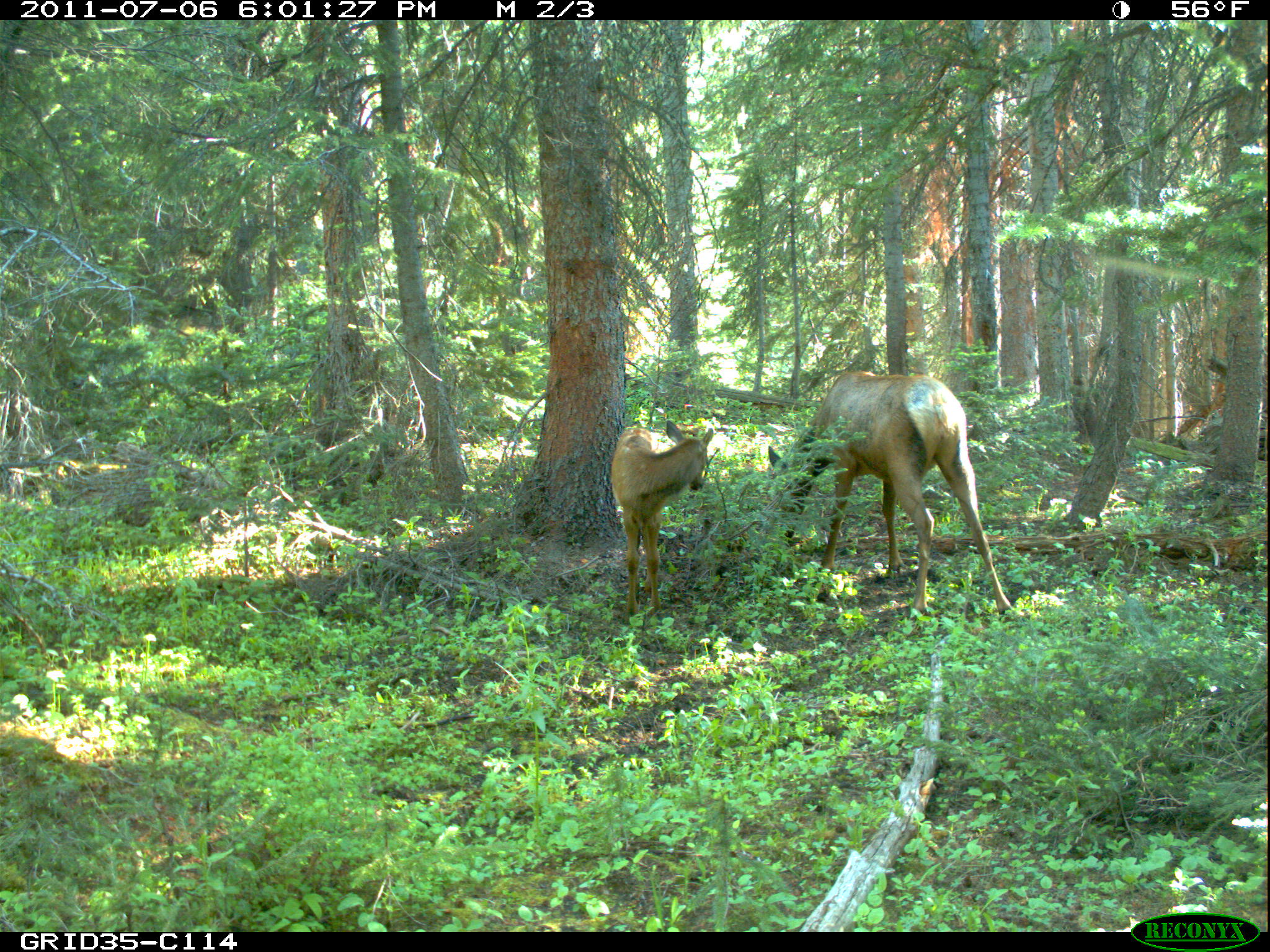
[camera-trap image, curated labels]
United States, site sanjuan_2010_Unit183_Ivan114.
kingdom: Animalia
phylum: Chordata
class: Mammalia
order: Artiodactyla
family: Cervidae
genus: Cervus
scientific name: Cervus elaphus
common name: red deer